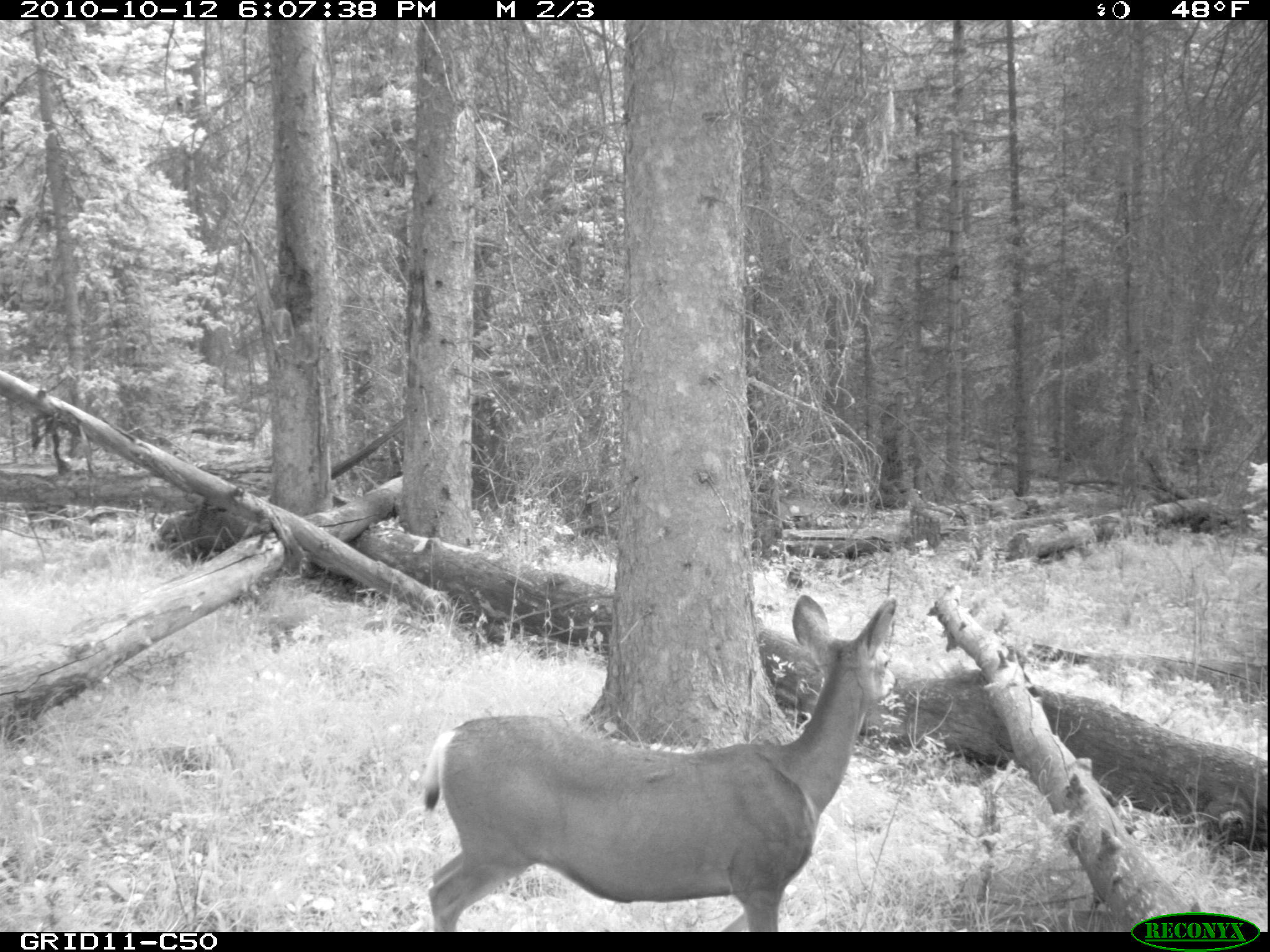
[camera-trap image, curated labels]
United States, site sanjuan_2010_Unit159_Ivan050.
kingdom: Animalia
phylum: Chordata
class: Mammalia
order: Artiodactyla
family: Cervidae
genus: Odocoileus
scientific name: Odocoileus hemionus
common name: mule deer